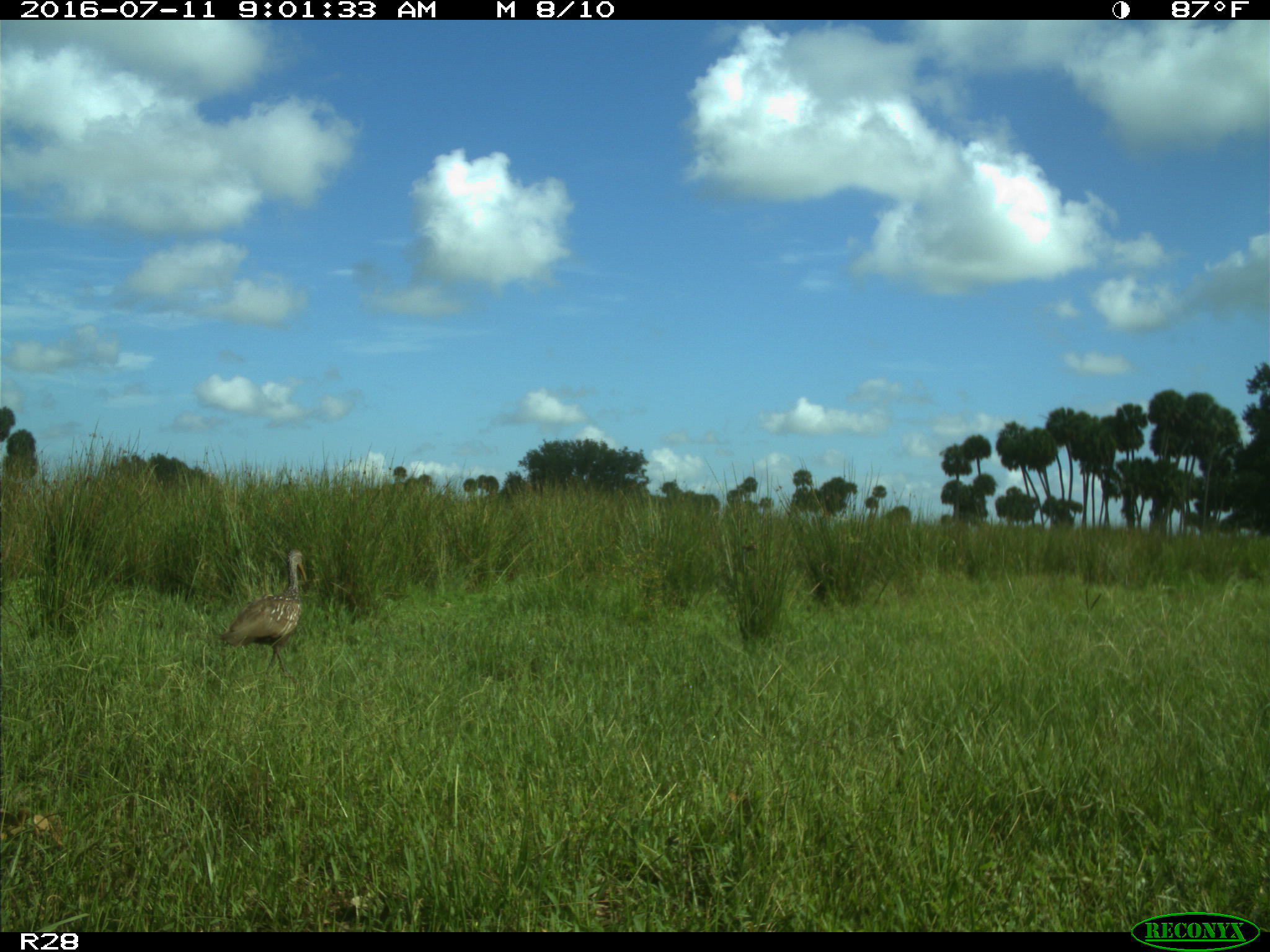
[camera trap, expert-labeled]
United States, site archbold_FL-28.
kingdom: Animalia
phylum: Chordata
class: Aves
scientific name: Aves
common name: birds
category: unidentified bird